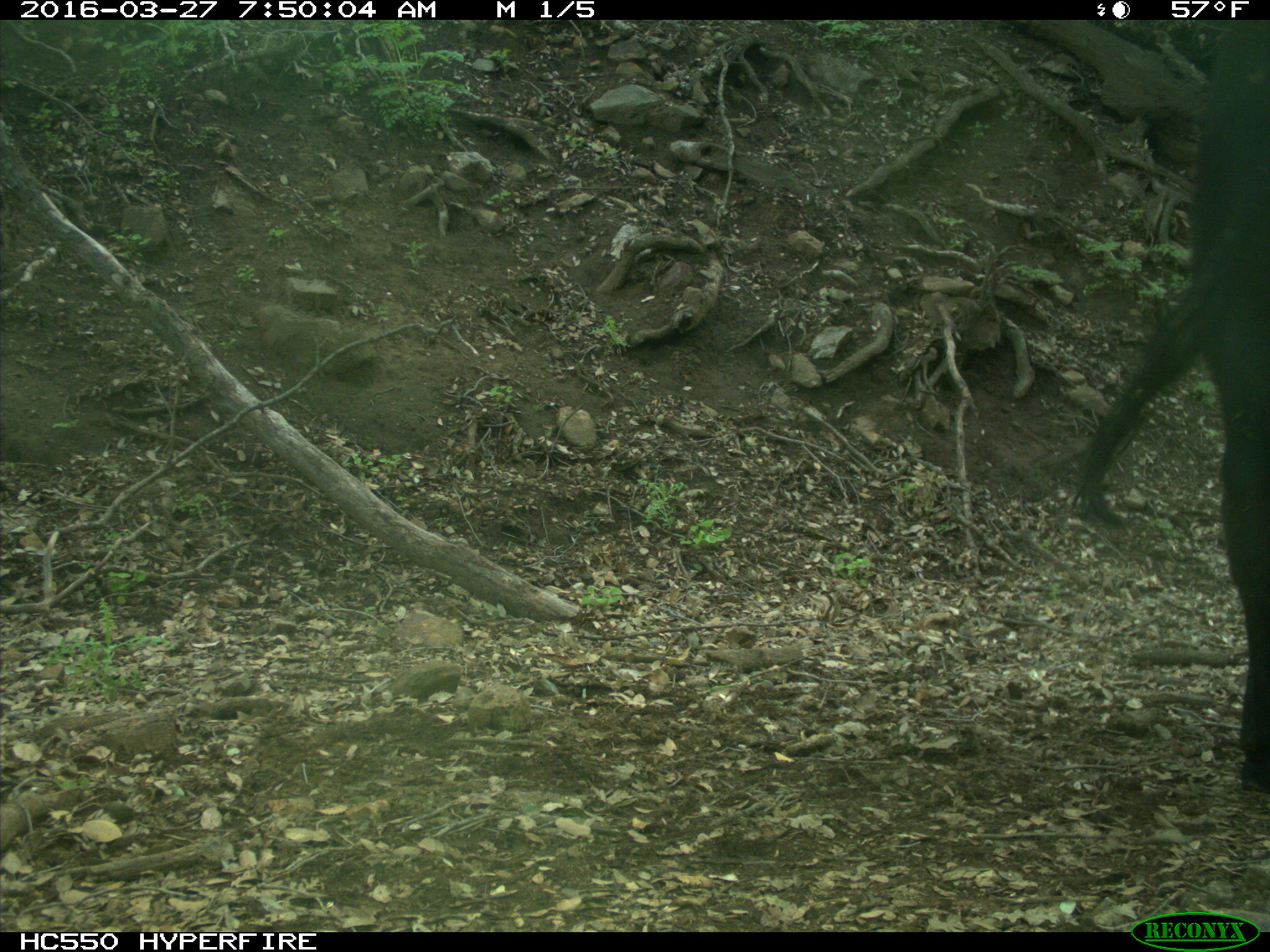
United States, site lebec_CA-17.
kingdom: Animalia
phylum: Chordata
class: Mammalia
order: Artiodactyla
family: Bovidae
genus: Bos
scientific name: Bos taurus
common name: domestic cow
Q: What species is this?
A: Bos taurus (domestic cow).